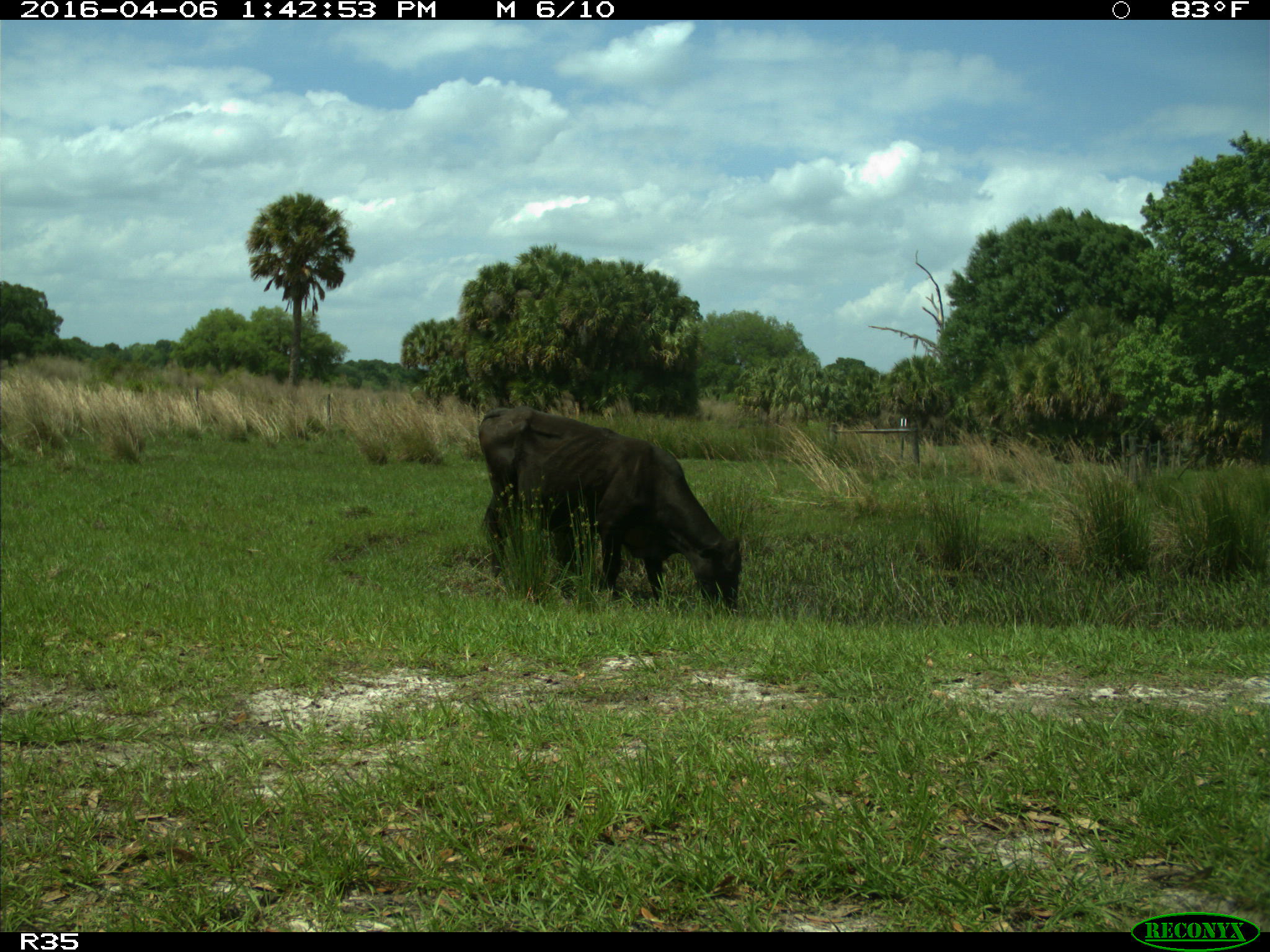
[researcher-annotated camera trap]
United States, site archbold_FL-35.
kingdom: Animalia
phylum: Chordata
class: Mammalia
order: Artiodactyla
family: Bovidae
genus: Bos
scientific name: Bos taurus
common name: domestic cow